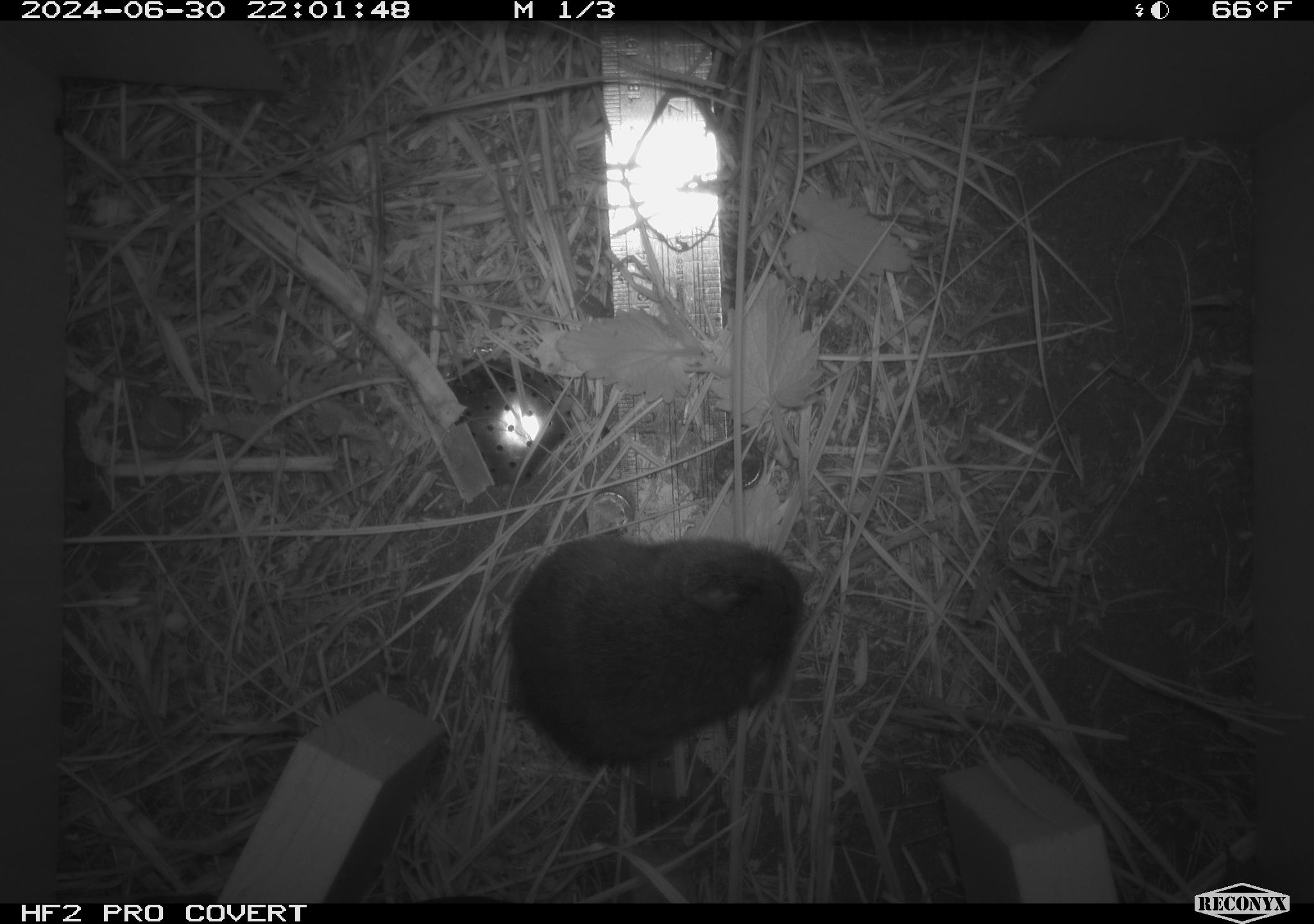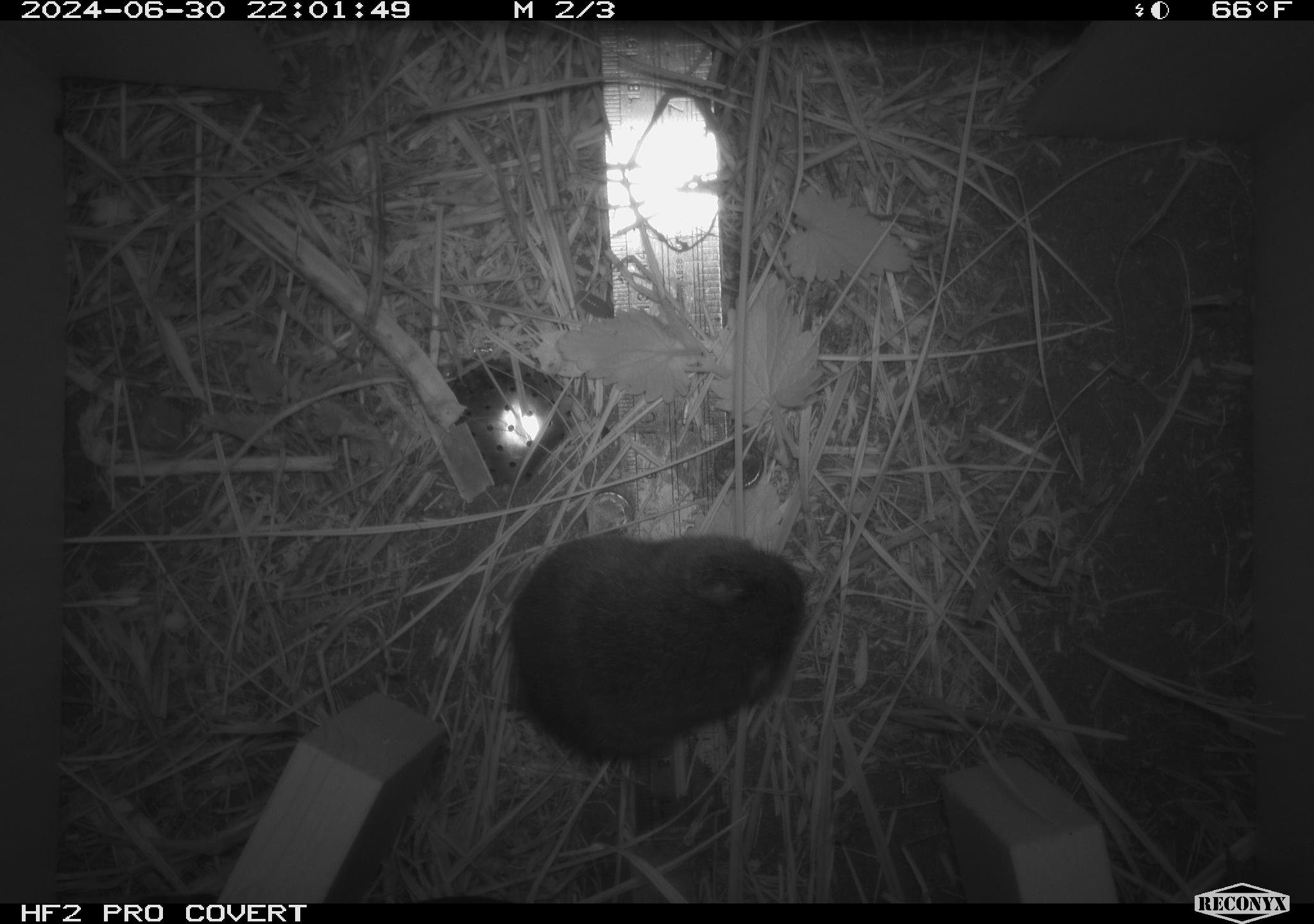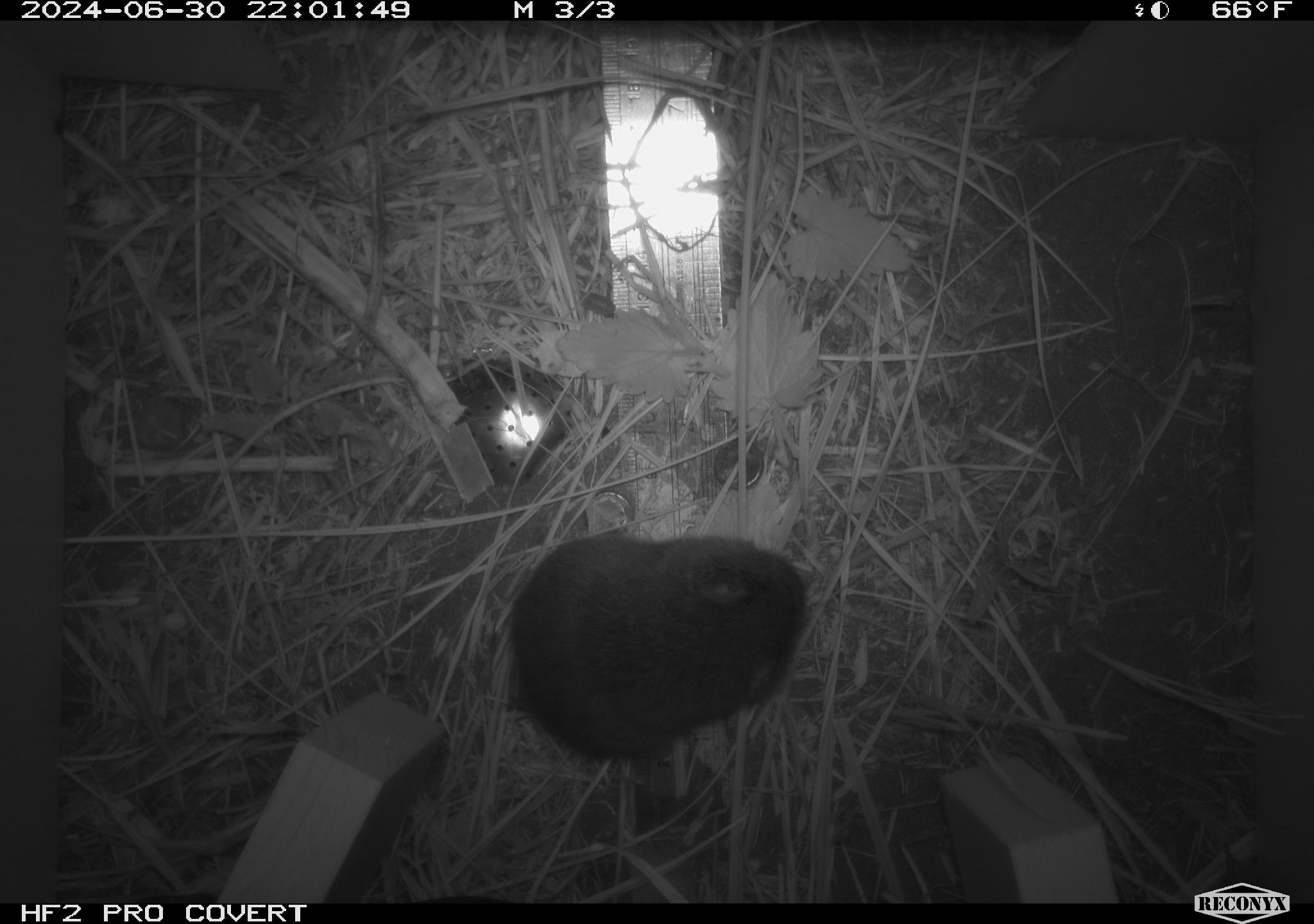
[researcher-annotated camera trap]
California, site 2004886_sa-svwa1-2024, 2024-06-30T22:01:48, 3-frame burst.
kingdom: Animalia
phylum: Chordata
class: Mammalia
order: Rodentia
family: Cricetidae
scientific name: Arvicolinae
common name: voles, lemmings, and muskrats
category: arvicolinae subfamily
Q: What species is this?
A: Arvicolinae subfamily (voles, lemmings, and muskrats) (Arvicolinae).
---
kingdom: Animalia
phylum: Arthropoda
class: Malacostraca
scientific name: Malacostraca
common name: amphipods, crabs, isopods, krill, lobsters and shrimps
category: malacostracan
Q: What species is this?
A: Malacostracan (amphipods, crabs, isopods, krill, lobsters and shrimps) (Malacostraca).